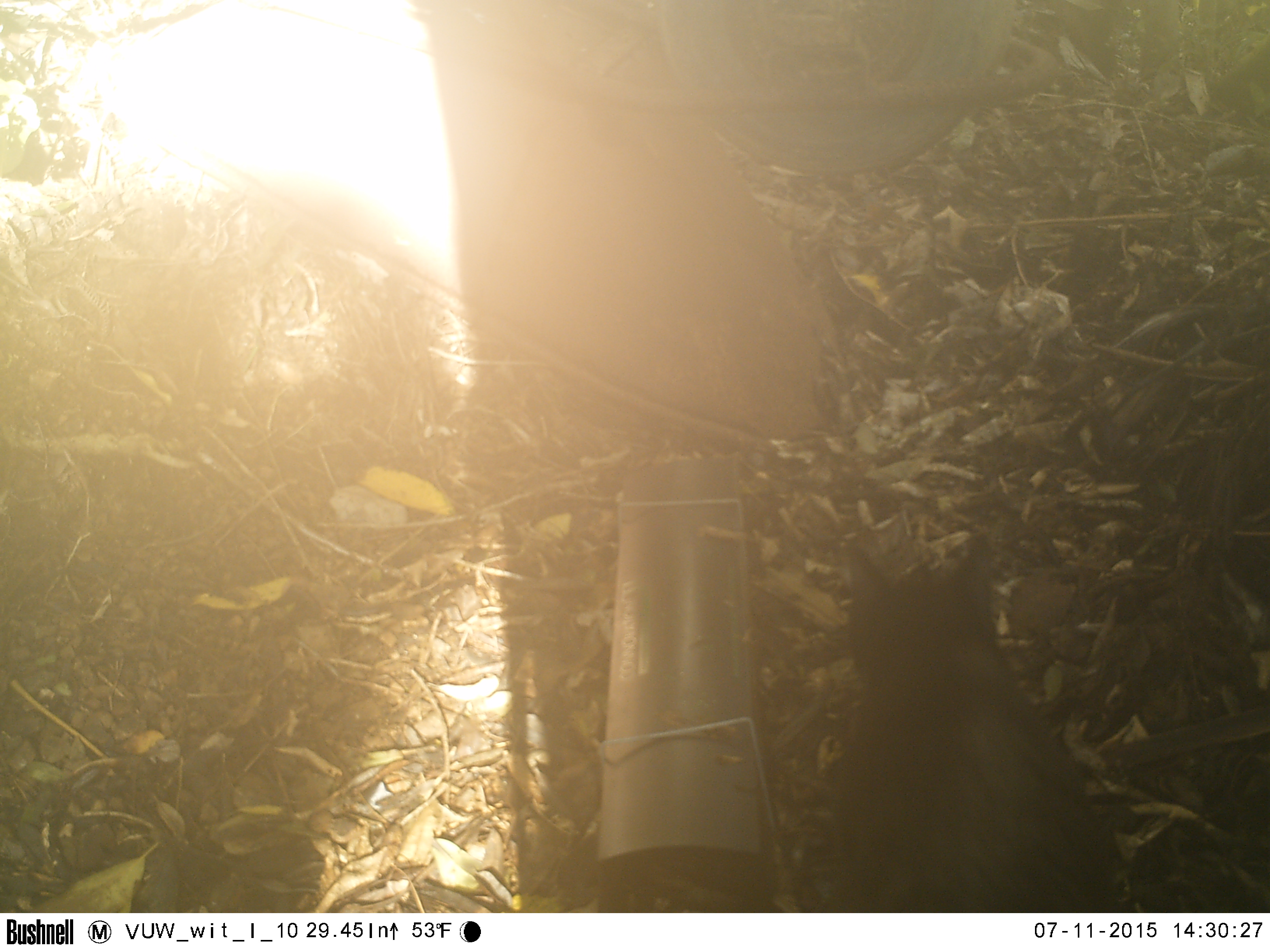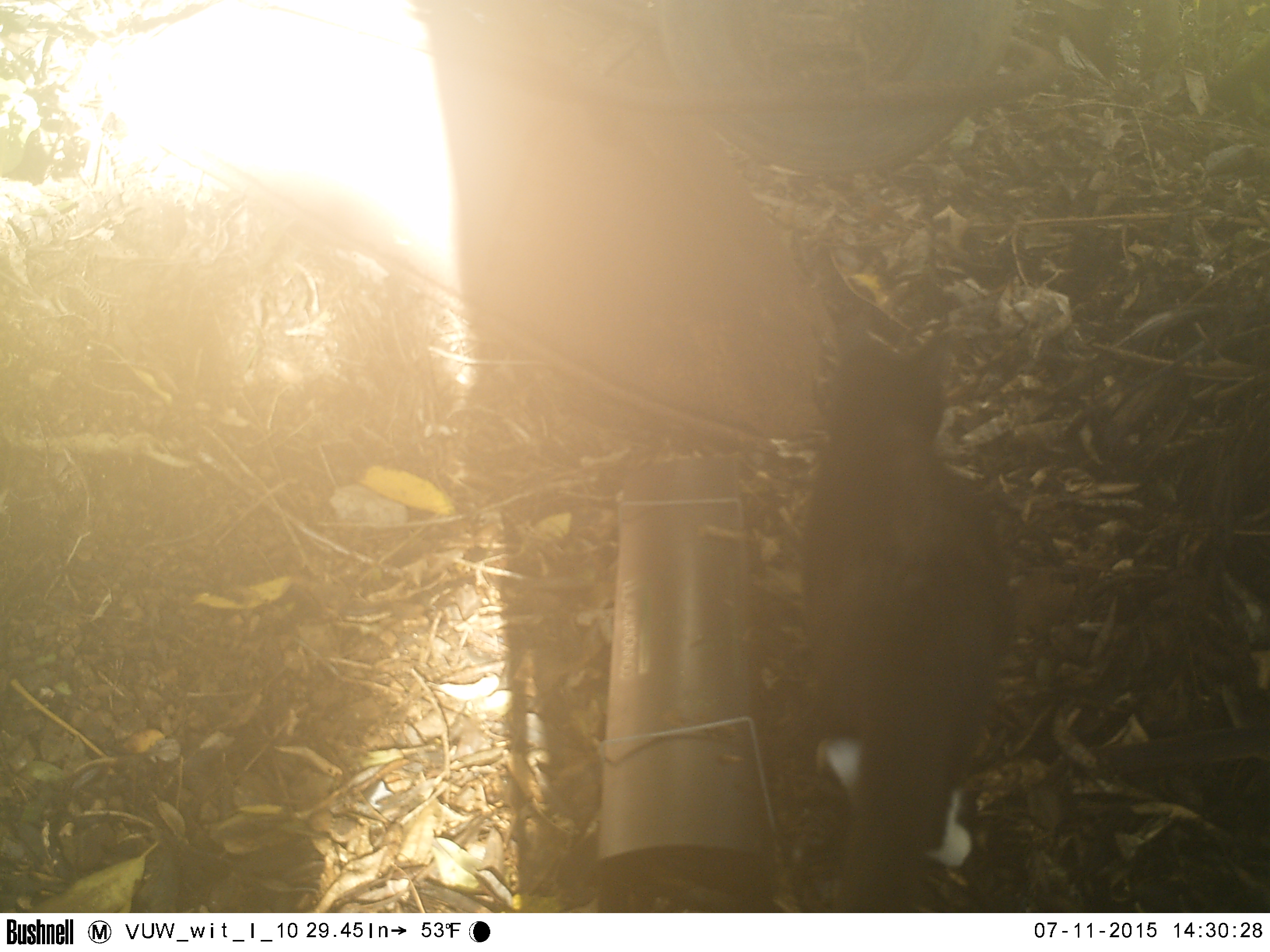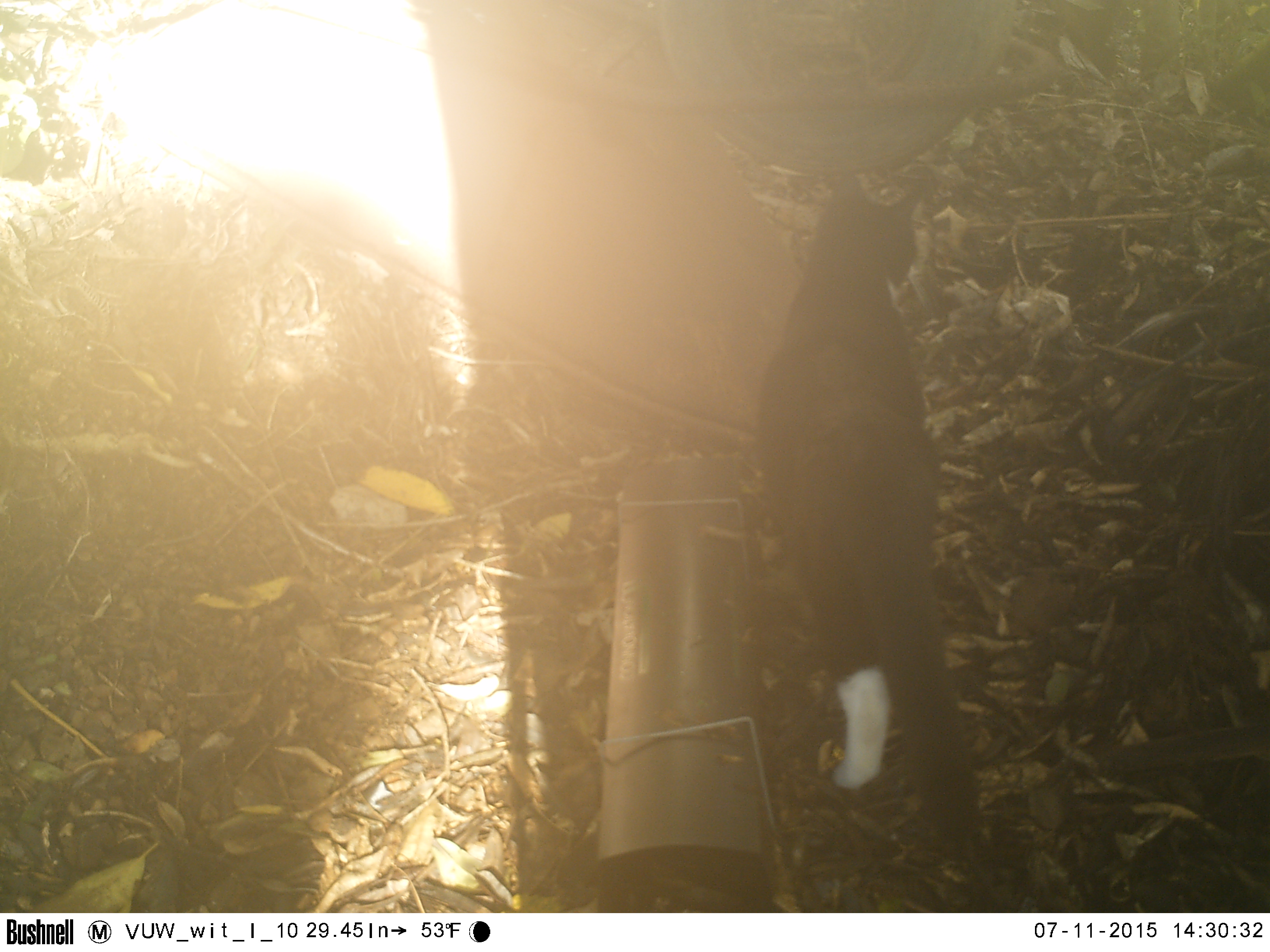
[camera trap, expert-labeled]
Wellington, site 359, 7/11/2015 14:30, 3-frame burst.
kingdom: Animalia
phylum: Chordata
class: Mammalia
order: Carnivora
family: Felidae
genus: Felis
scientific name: Felis catus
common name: cat